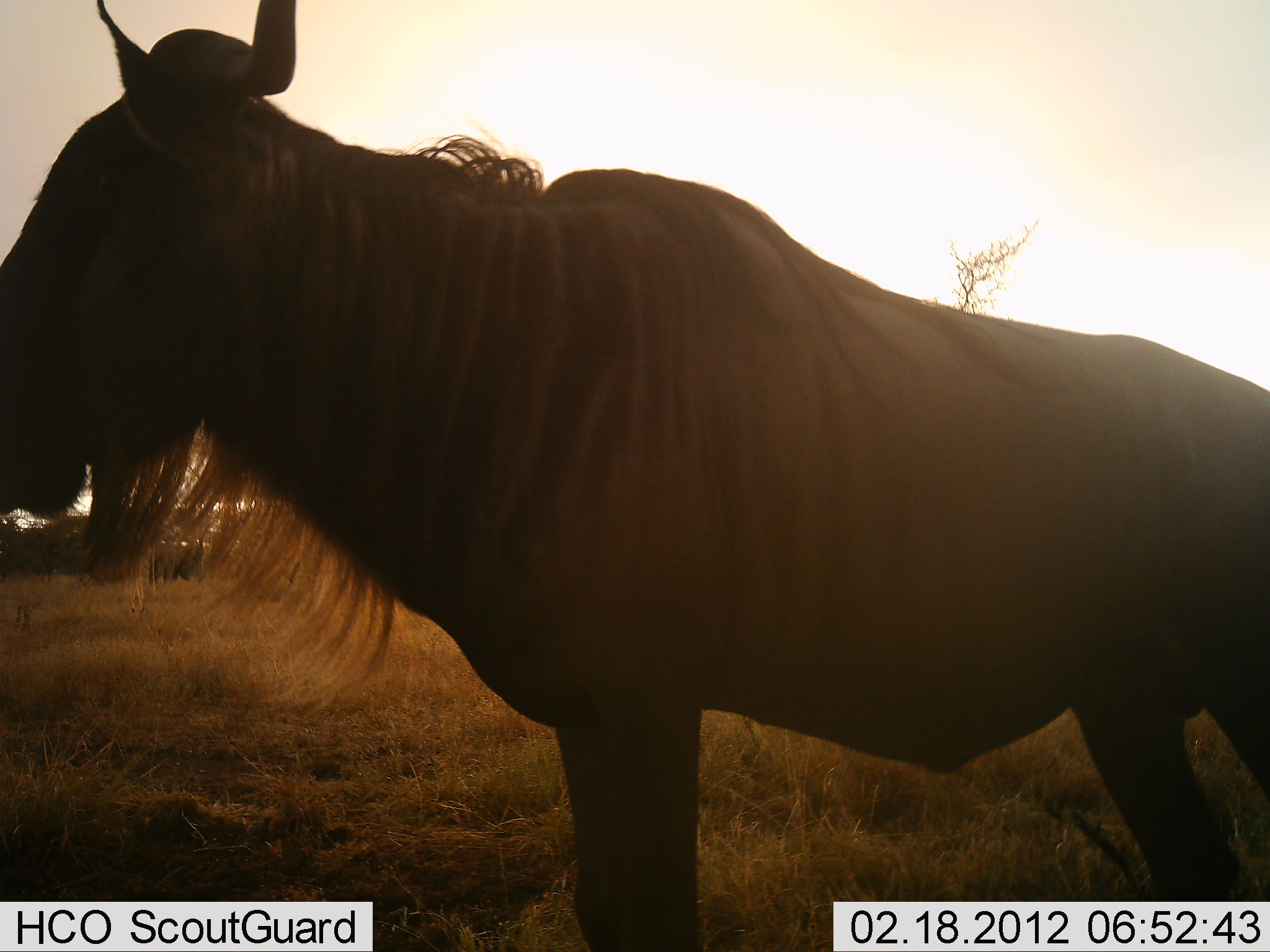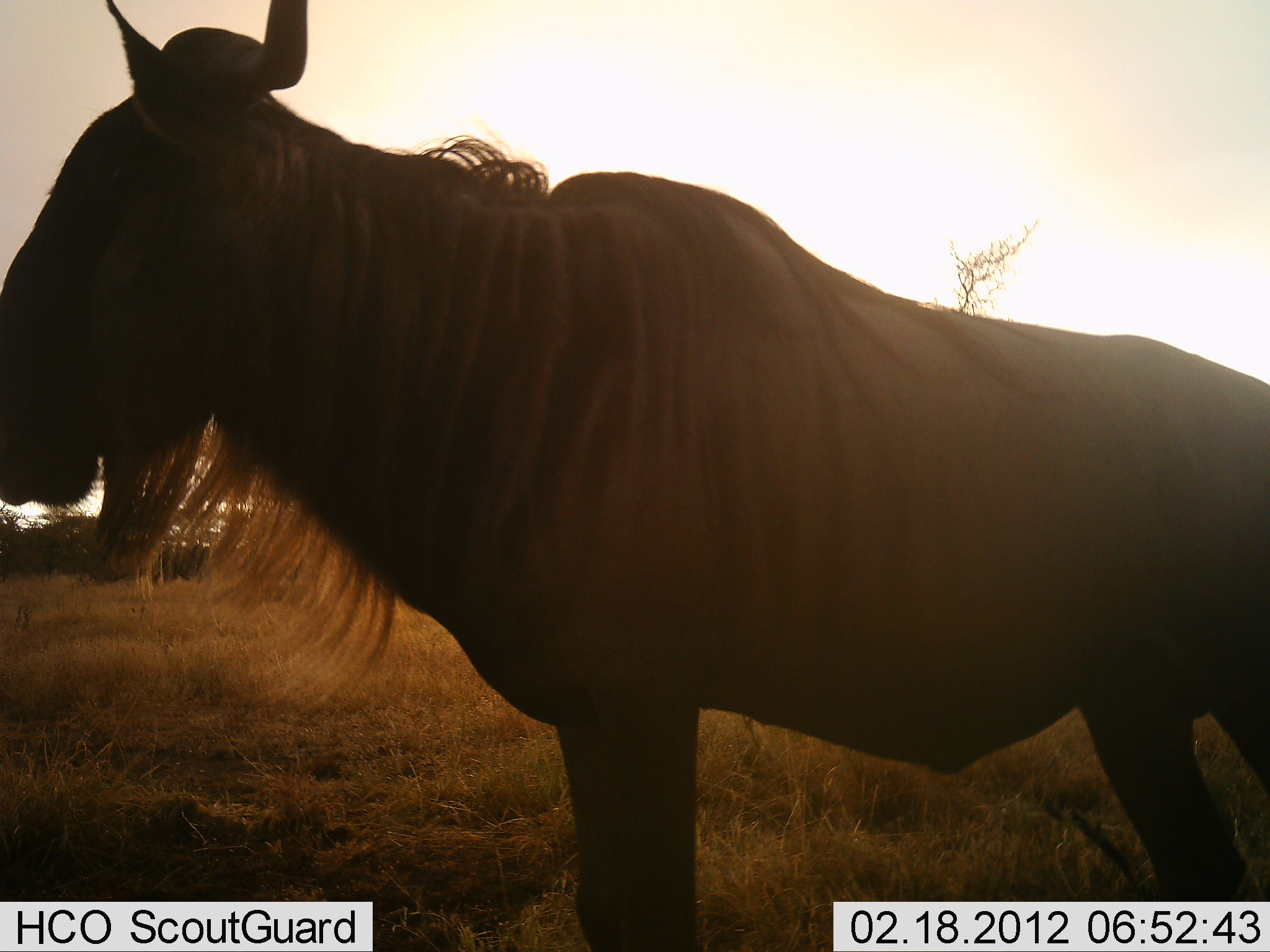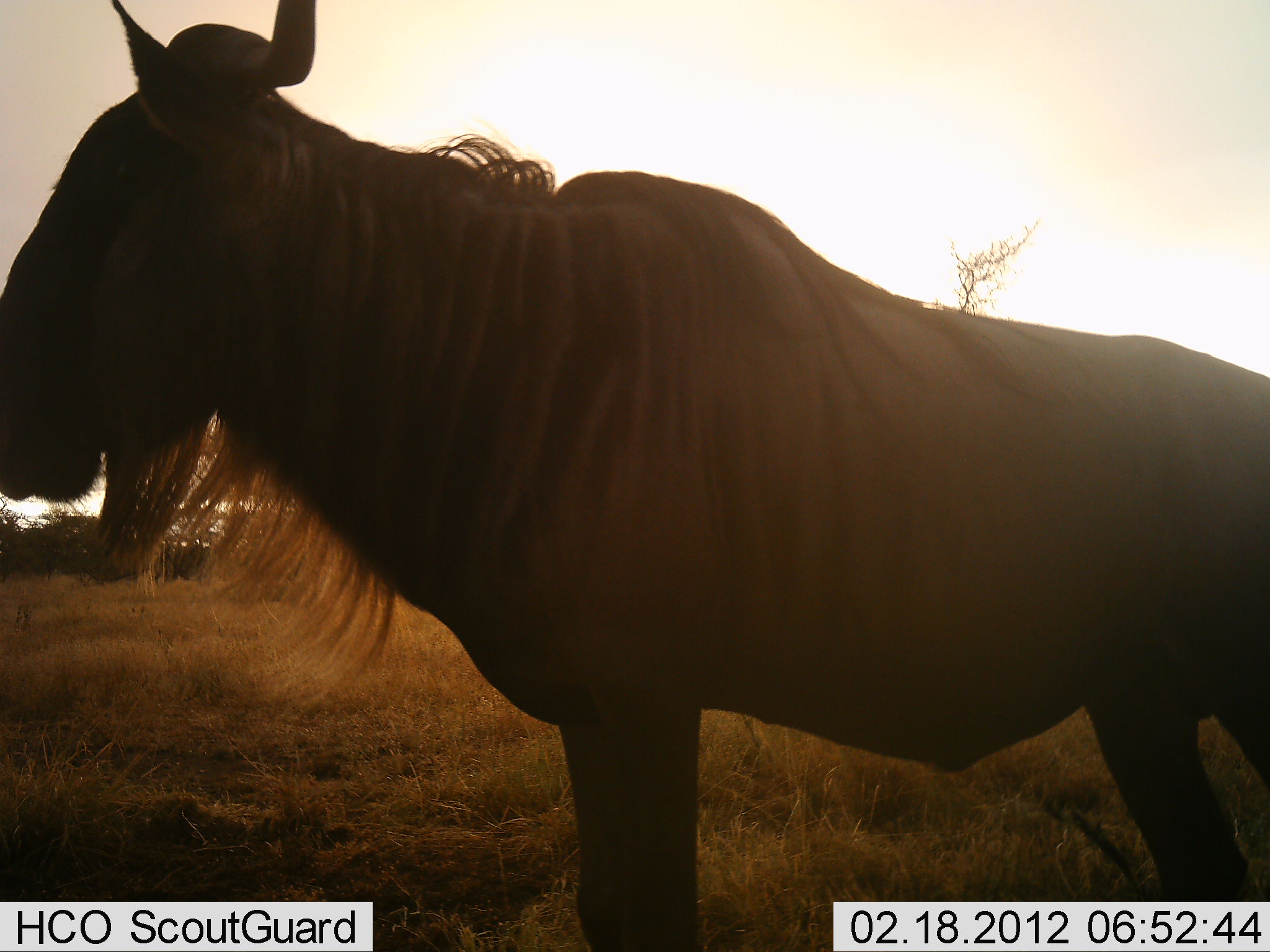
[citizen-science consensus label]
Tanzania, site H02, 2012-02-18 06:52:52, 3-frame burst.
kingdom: Animalia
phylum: Chordata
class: Mammalia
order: Artiodactyla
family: Bovidae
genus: Connochaetes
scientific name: Connochaetes taurinus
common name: blue wildebeest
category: wildebeest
Wildebeest (blue wildebeest) (Connochaetes taurinus), count 1. Behavior (volunteer vote fractions): standing 94%, resting 6%, moving 0%, interacting 0%. Young present (vote fraction): 0%. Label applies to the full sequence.